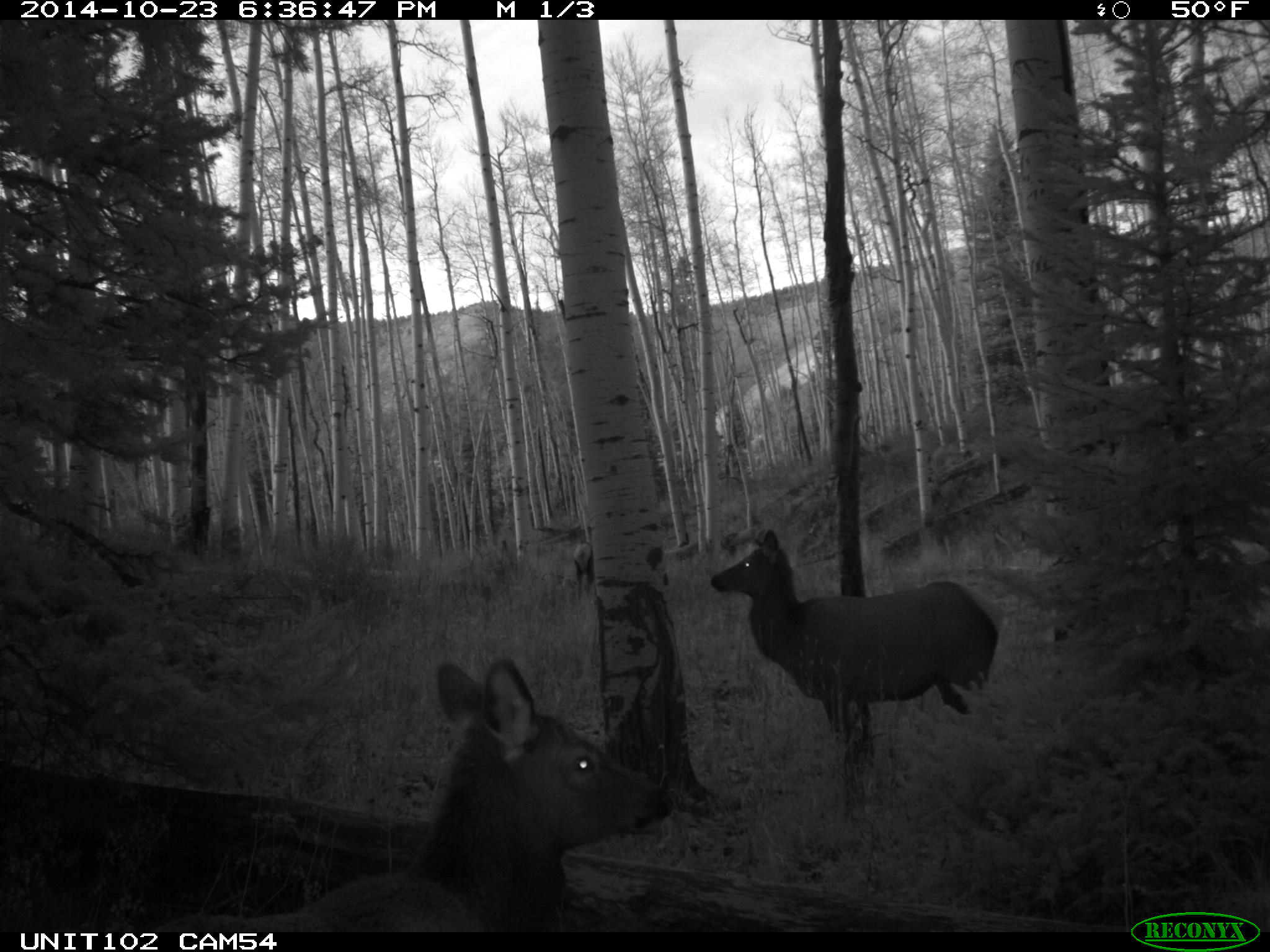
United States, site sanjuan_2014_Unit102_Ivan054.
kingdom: Animalia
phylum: Chordata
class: Mammalia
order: Artiodactyla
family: Cervidae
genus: Cervus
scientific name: Cervus elaphus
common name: red deer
Cervus elaphus (red deer).